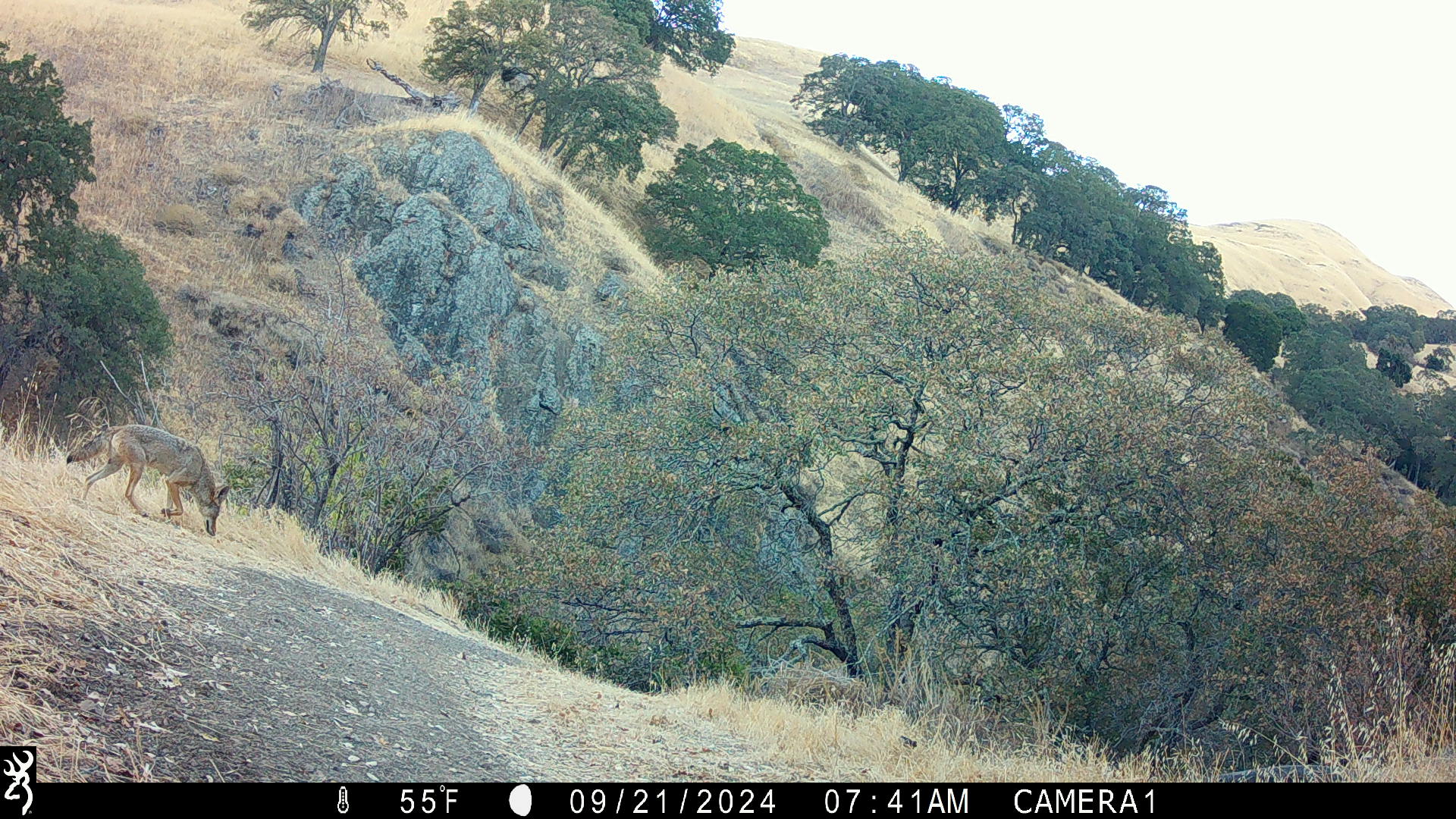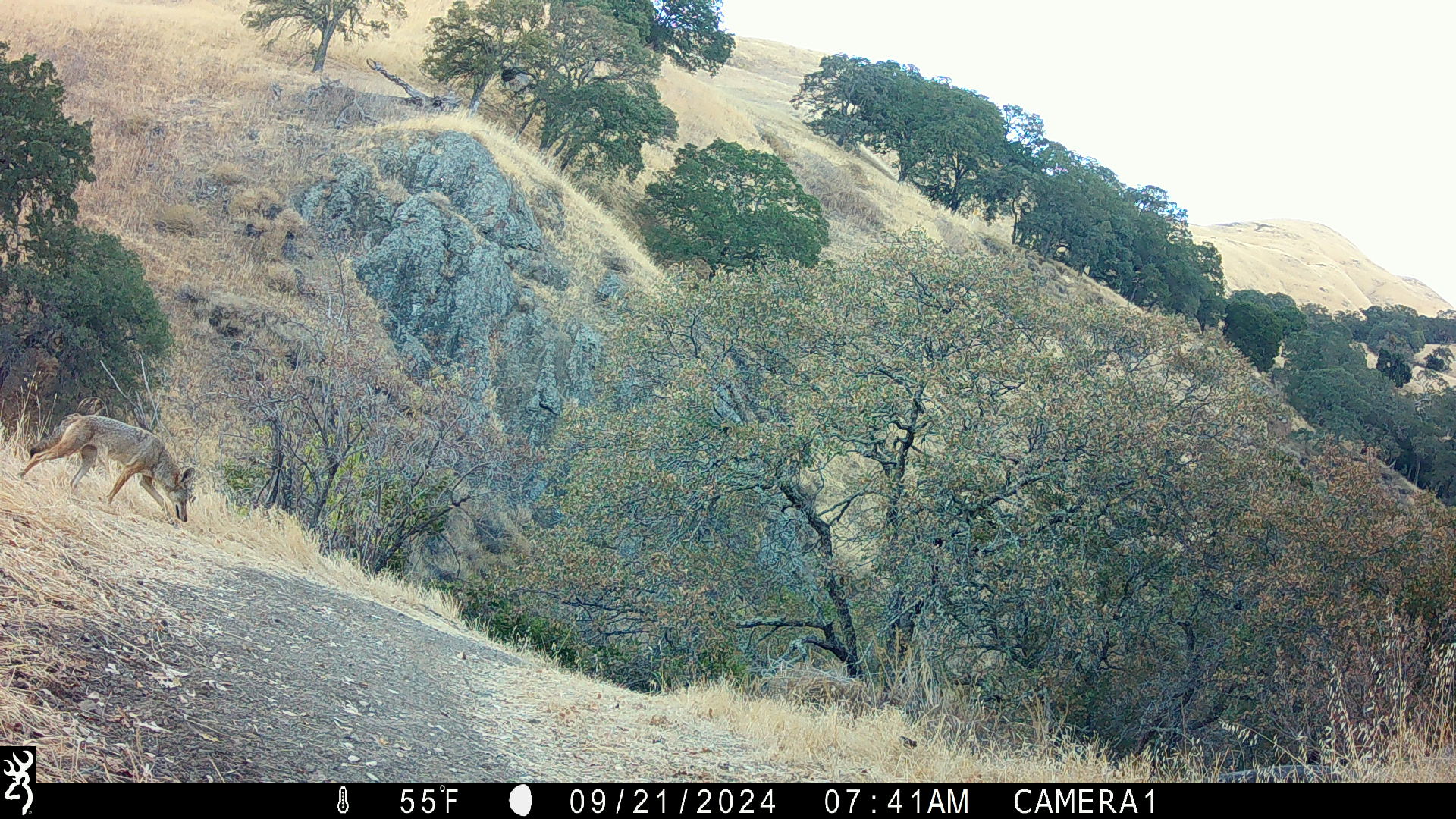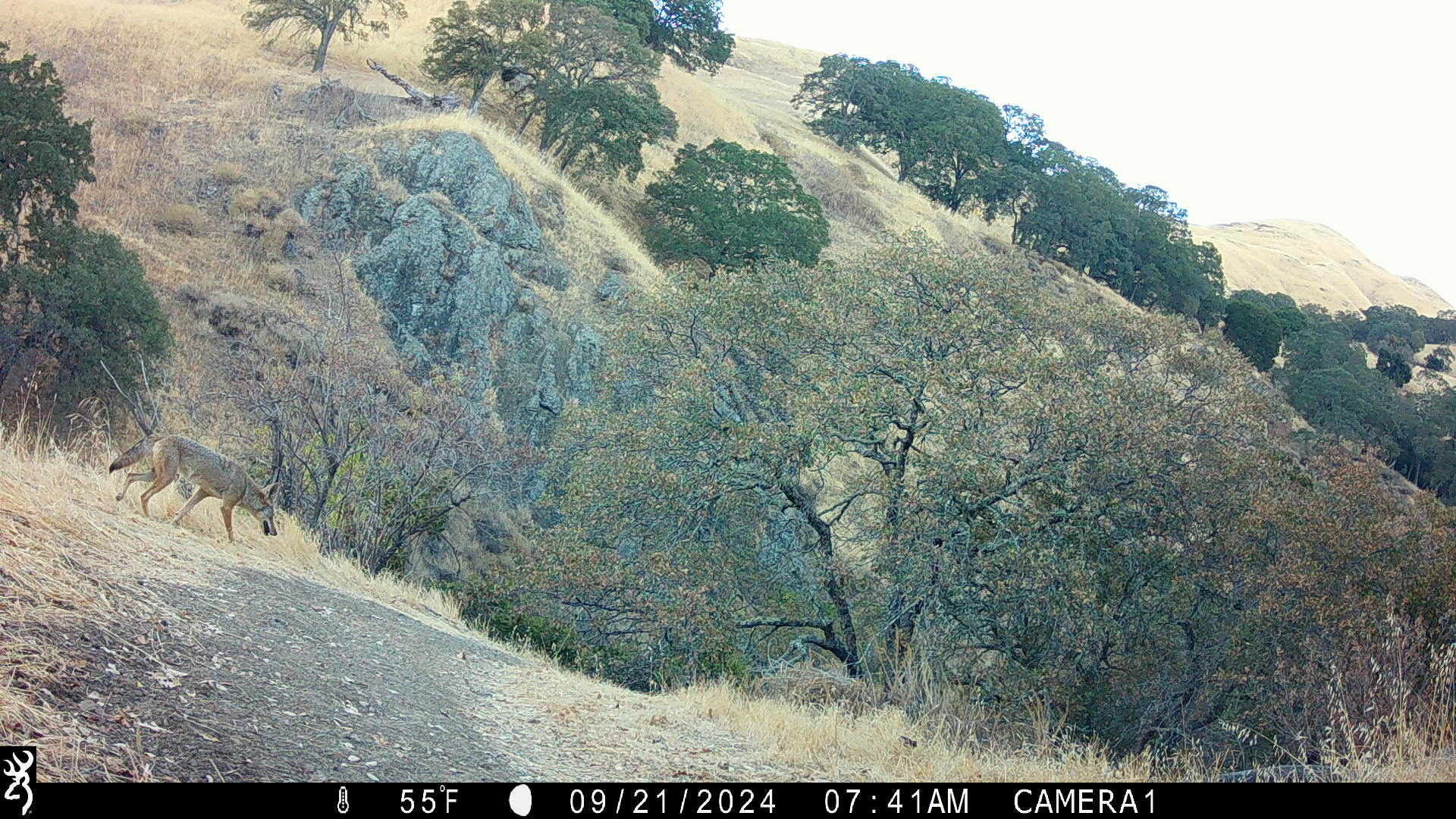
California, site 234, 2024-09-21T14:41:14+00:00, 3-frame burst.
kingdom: Animalia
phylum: Chordata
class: Mammalia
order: Carnivora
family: Canidae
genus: Canis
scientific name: Canis latrans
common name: coyote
Coyote (Canis latrans).